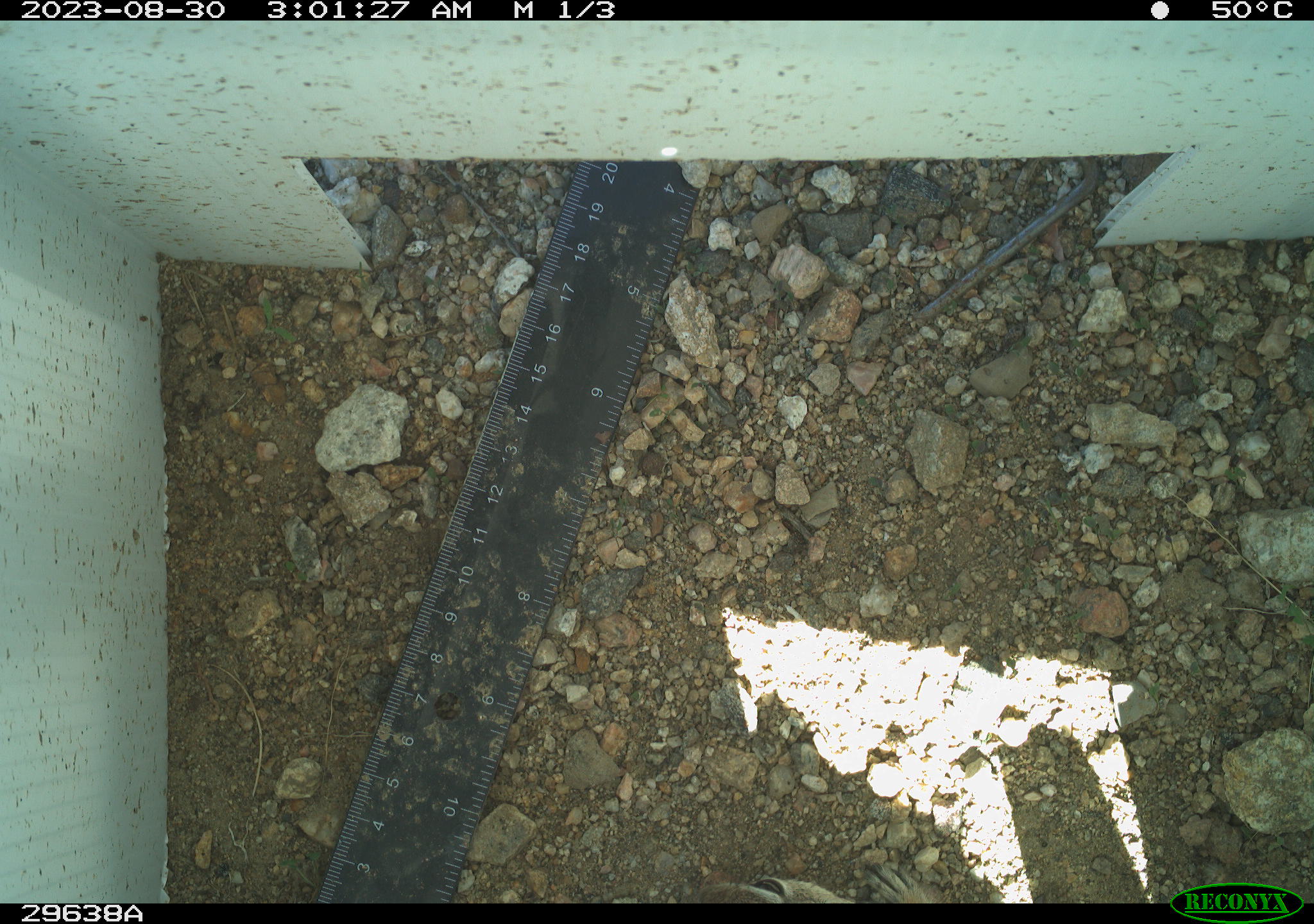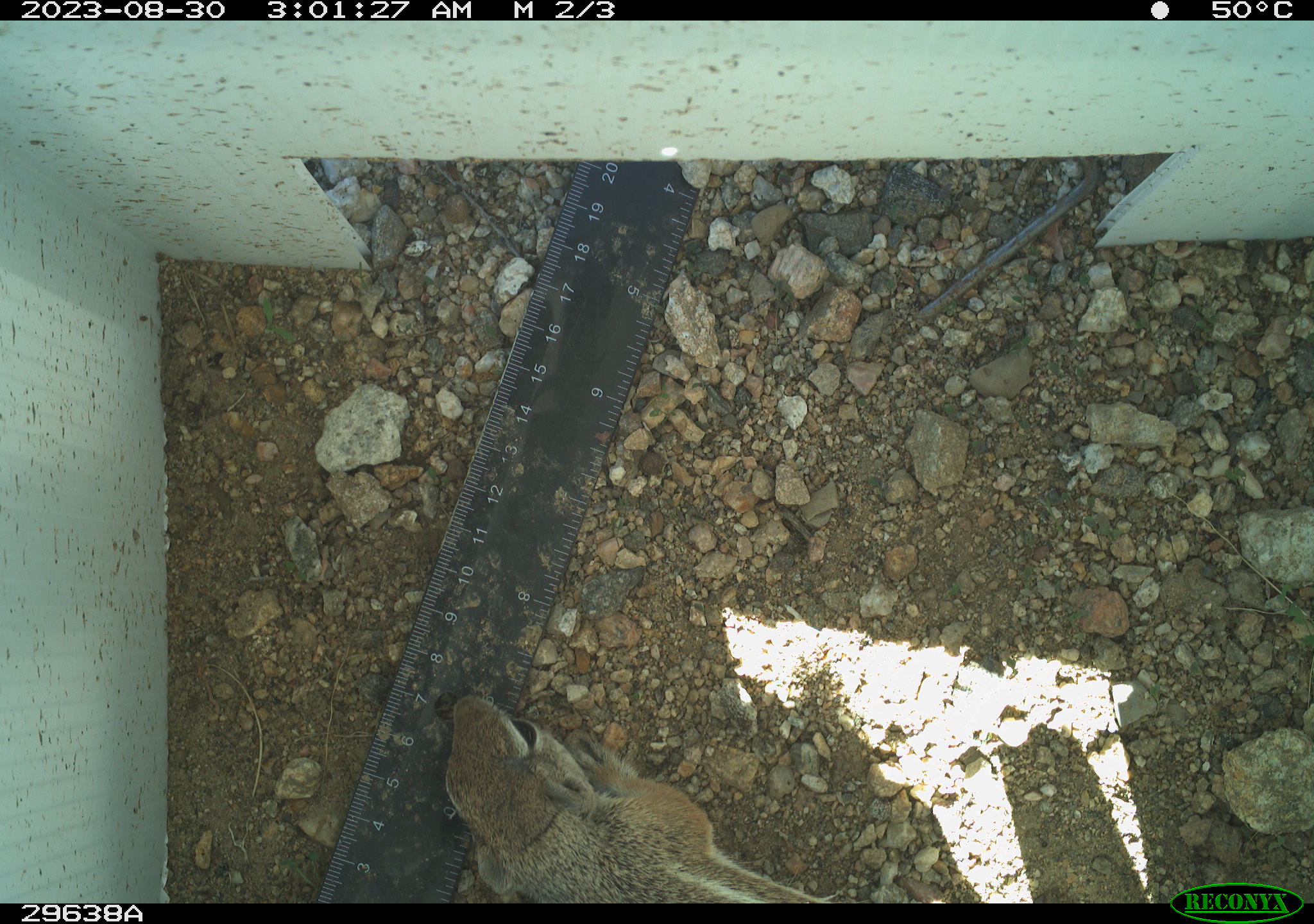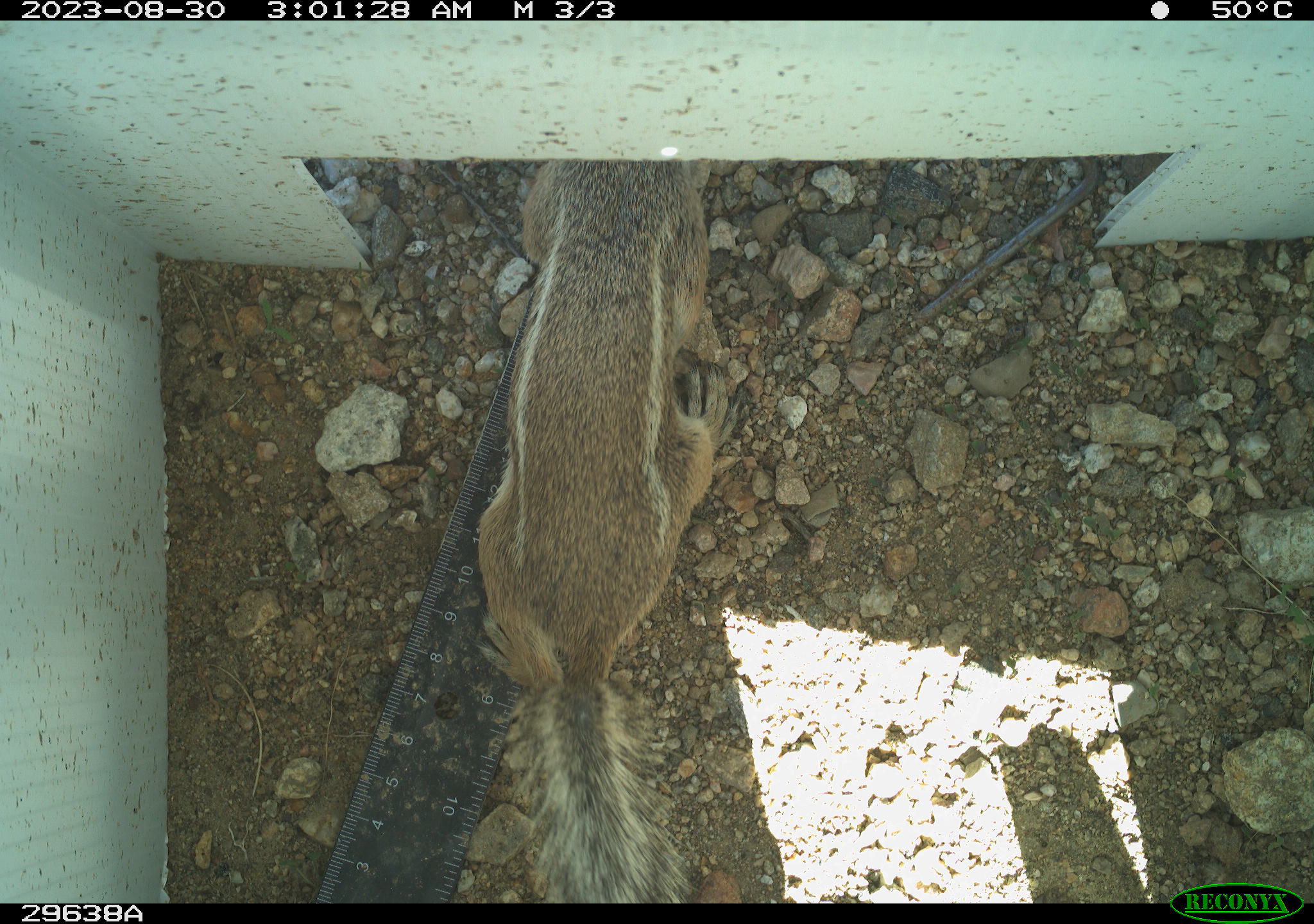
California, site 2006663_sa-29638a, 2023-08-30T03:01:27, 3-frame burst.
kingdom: Animalia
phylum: Chordata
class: Mammalia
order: Rodentia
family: Sciuridae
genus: Ammospermophilus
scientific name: Ammospermophilus leucurus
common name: white-tailed antelope squirrel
White-tailed antelope squirrel (Ammospermophilus leucurus).